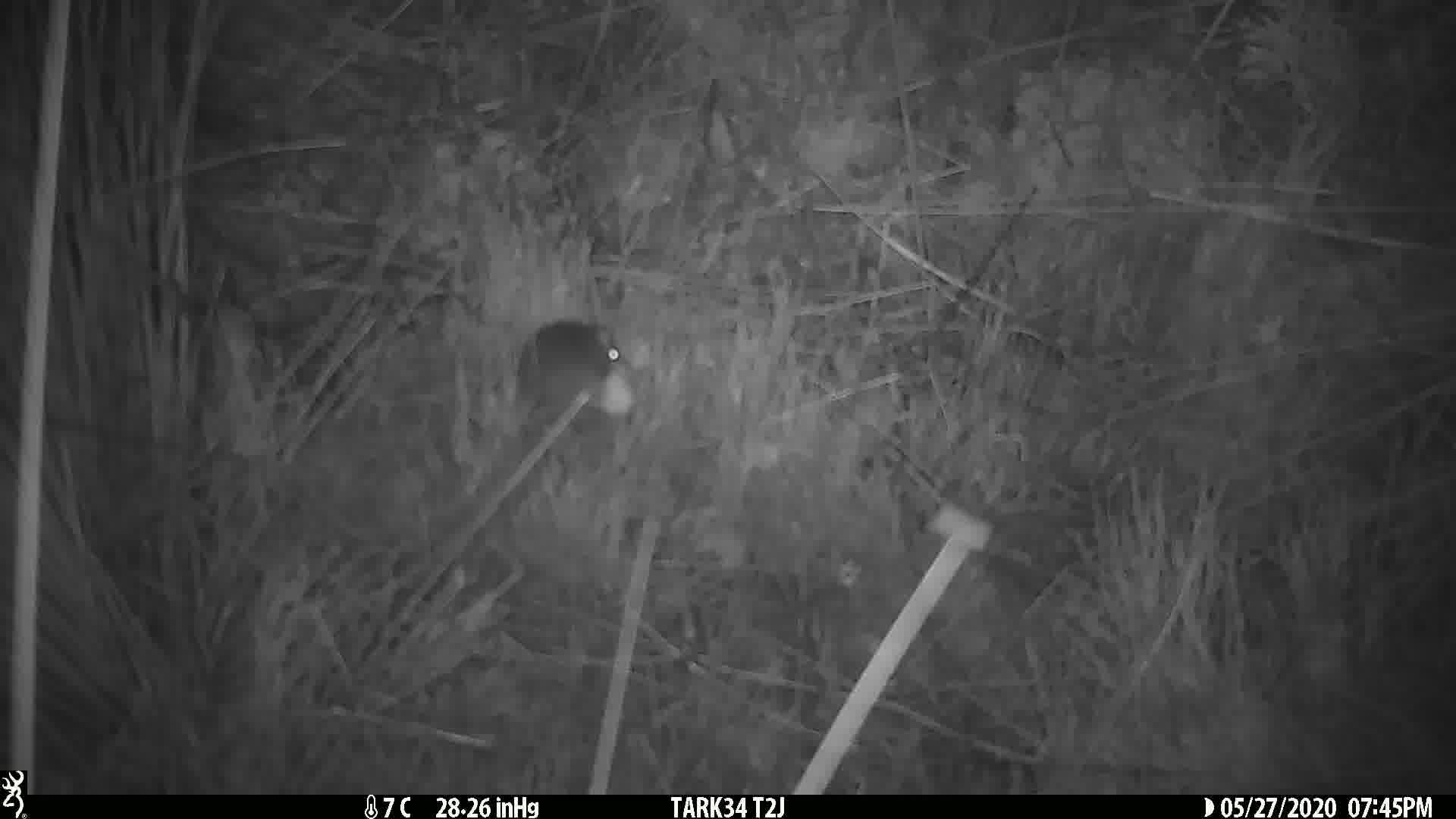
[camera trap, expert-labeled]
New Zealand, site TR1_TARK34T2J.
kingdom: Animalia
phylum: Chordata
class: Mammalia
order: Rodentia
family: Muridae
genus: Mus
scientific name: Mus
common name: mouse